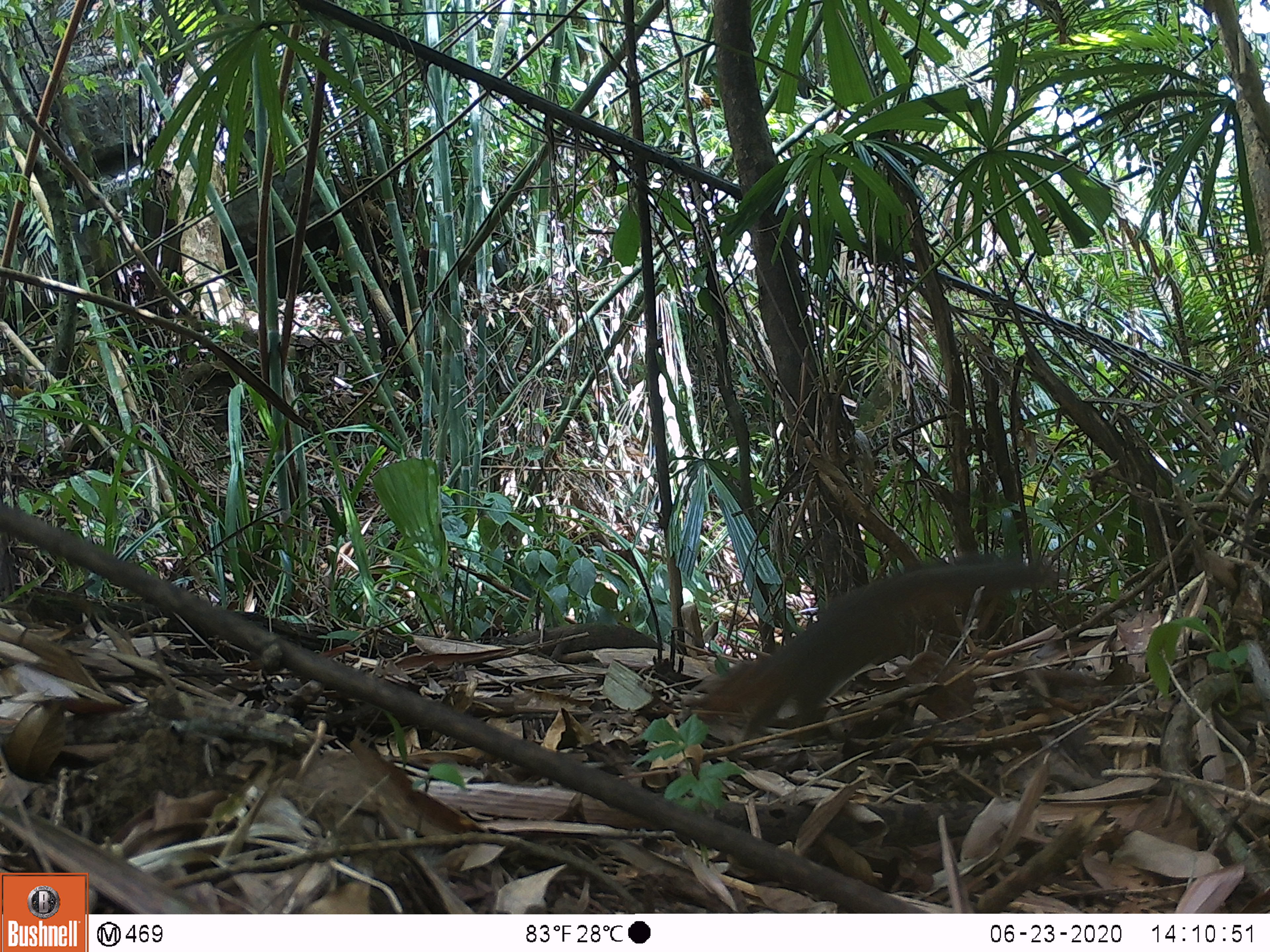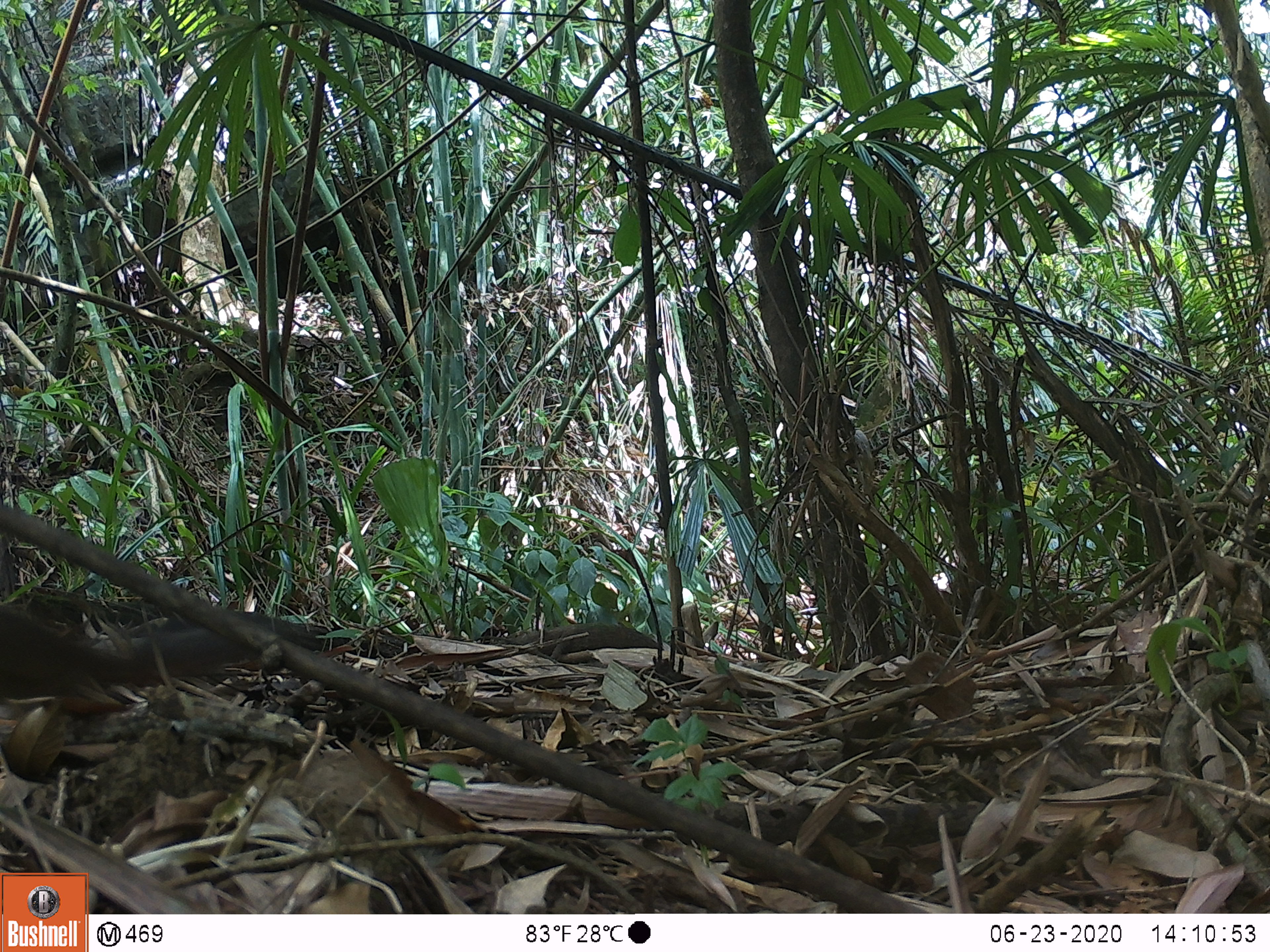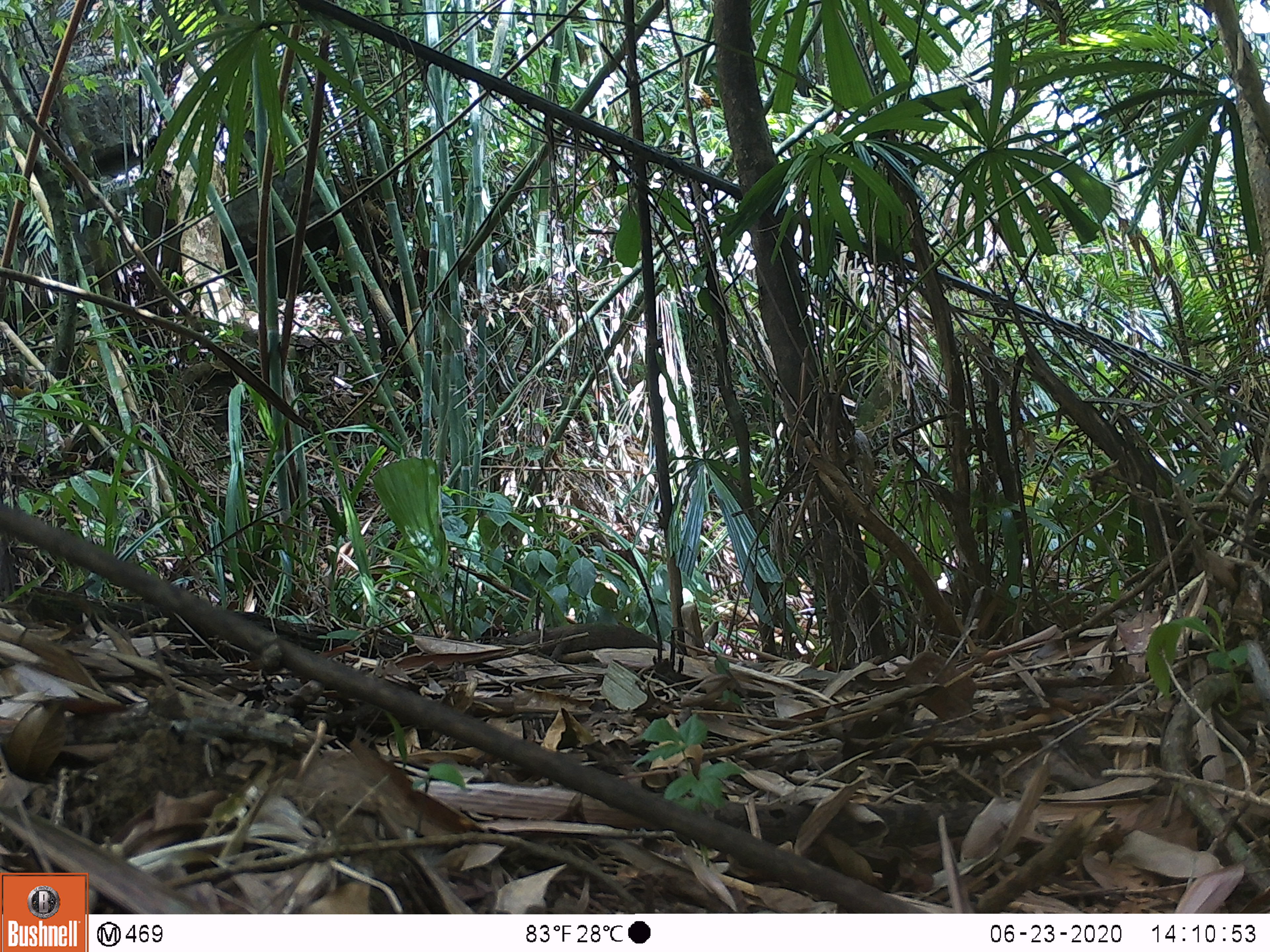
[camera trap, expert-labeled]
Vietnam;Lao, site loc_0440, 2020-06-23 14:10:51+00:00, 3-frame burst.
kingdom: Animalia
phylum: Chordata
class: Mammalia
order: Rodentia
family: Sciuridae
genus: Dremomys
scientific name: Dremomys rufigenis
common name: red-cheeked squirrel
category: red cheeked squirrel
Red cheeked squirrel (red-cheeked squirrel) (Dremomys rufigenis). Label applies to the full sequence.